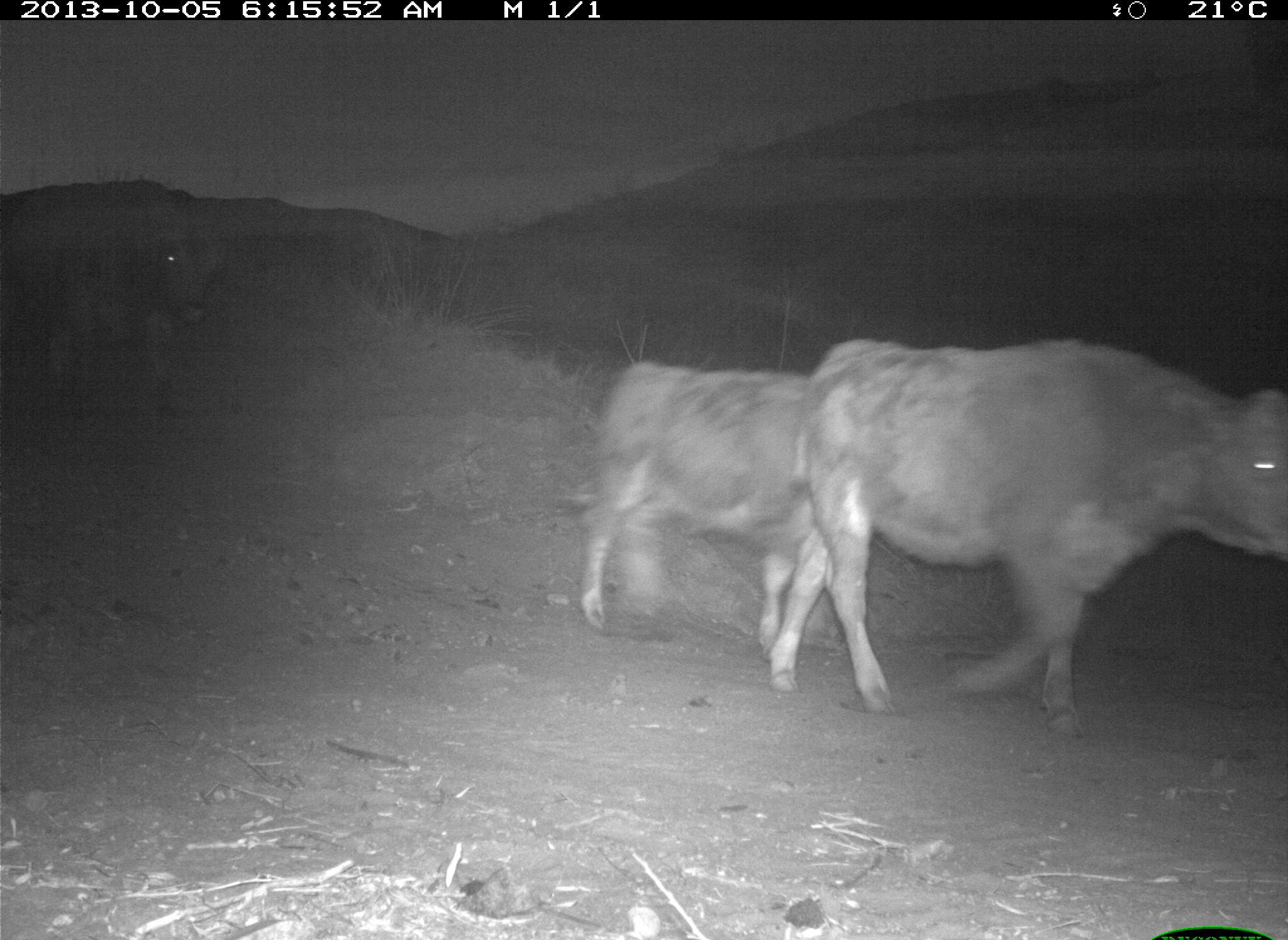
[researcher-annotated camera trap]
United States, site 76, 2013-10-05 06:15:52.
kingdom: Animalia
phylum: Chordata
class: Mammalia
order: Artiodactyla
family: Bovidae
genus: Bos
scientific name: Bos taurus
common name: cow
Cow (Bos taurus).